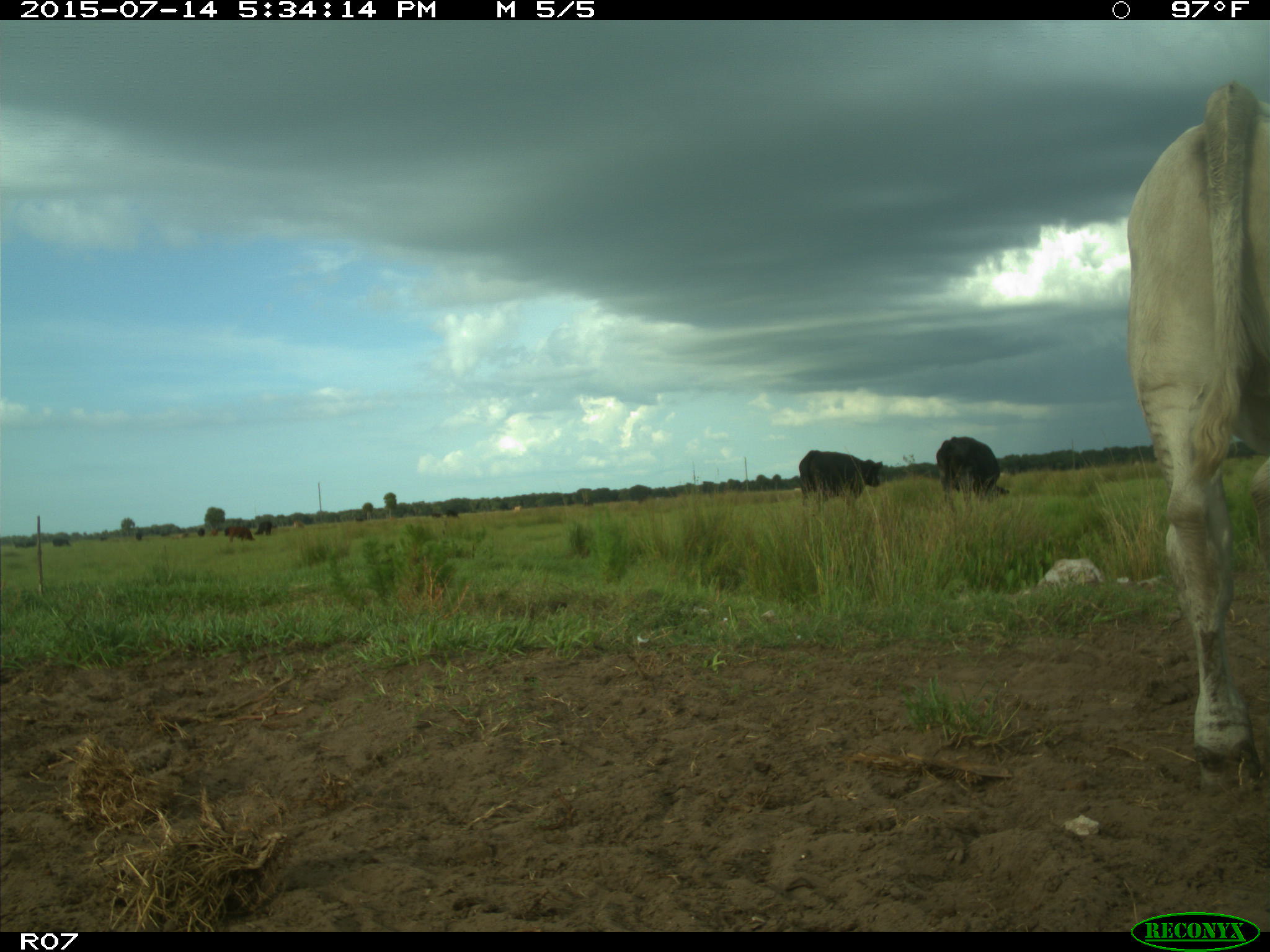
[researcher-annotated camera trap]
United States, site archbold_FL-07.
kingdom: Animalia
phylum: Chordata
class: Mammalia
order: Artiodactyla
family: Bovidae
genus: Bos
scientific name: Bos taurus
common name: domestic cow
Bos taurus (domestic cow).